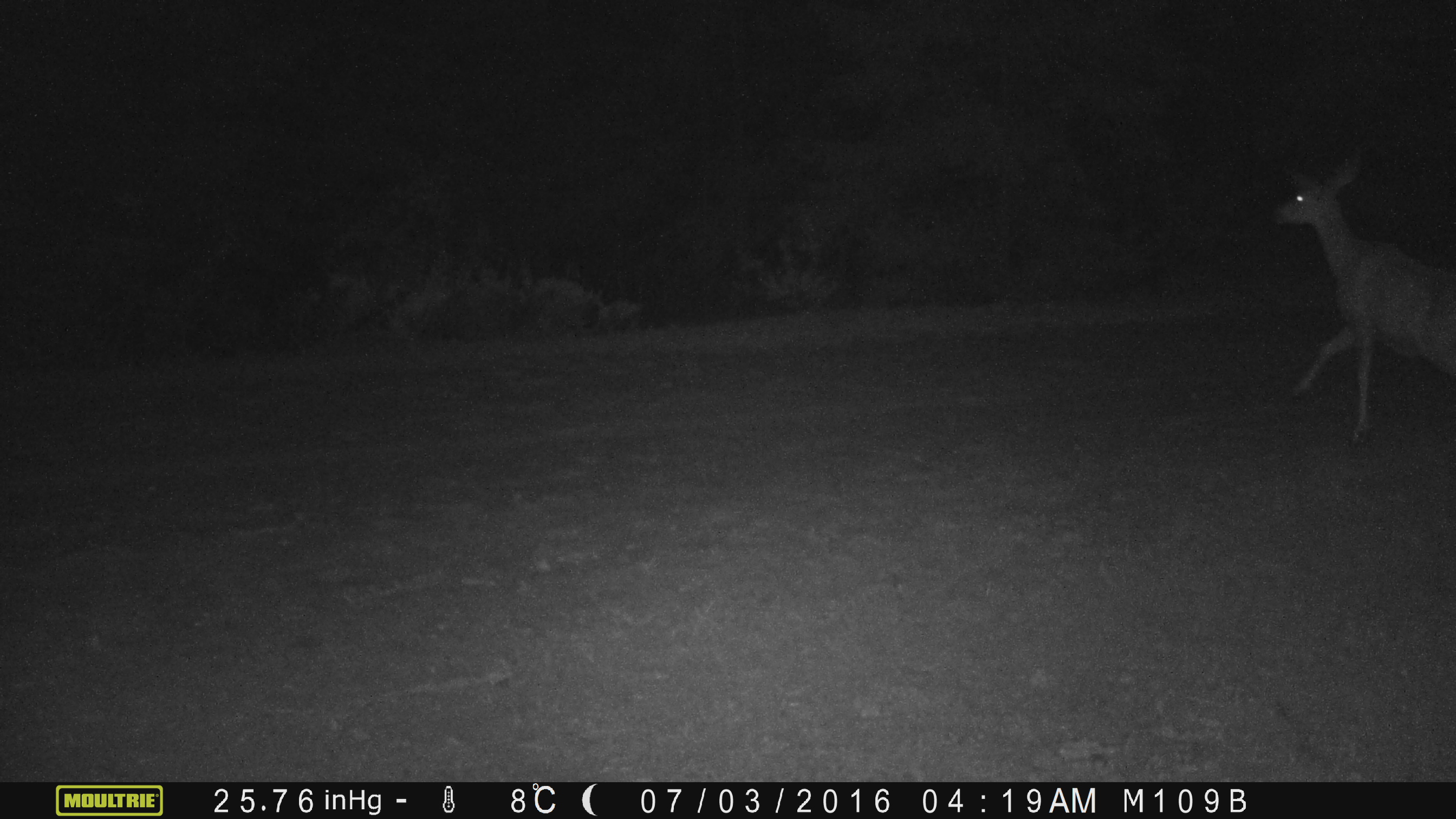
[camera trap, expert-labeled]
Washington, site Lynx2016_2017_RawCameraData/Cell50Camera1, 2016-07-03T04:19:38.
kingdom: Animalia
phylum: Chordata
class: Mammalia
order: Artiodactyla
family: Cervidae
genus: Odocoileus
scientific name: Odocoileus hemionus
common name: mule deer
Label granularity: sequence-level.